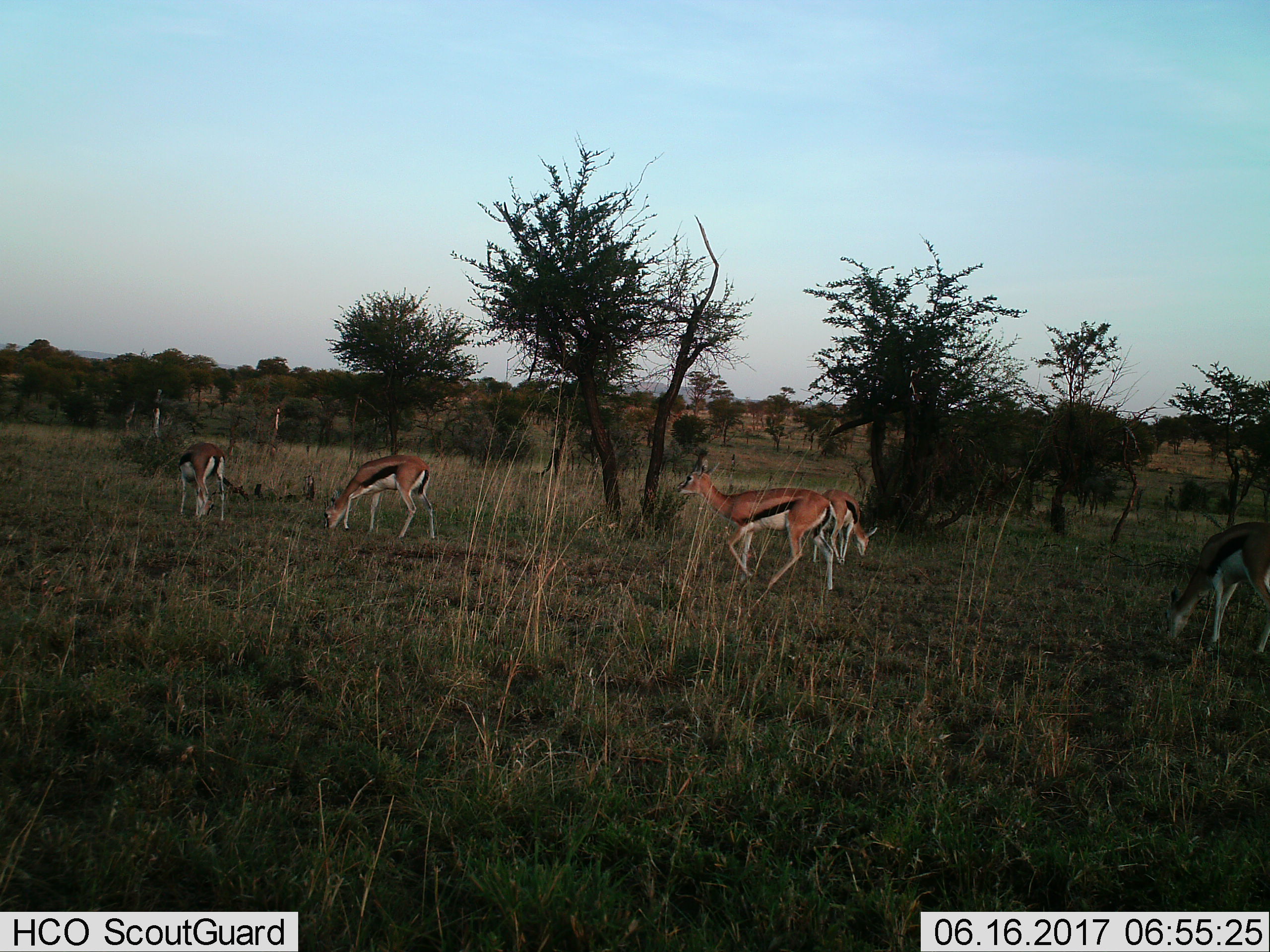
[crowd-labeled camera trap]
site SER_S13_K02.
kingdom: Animalia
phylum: Chordata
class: Mammalia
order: Artiodactyla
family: Bovidae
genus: Eudorcas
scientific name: Eudorcas thomsonii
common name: thomson's gazelle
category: gazellethomsons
Gazellethomsons (thomson's gazelle) (Eudorcas thomsonii), count 5. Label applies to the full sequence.